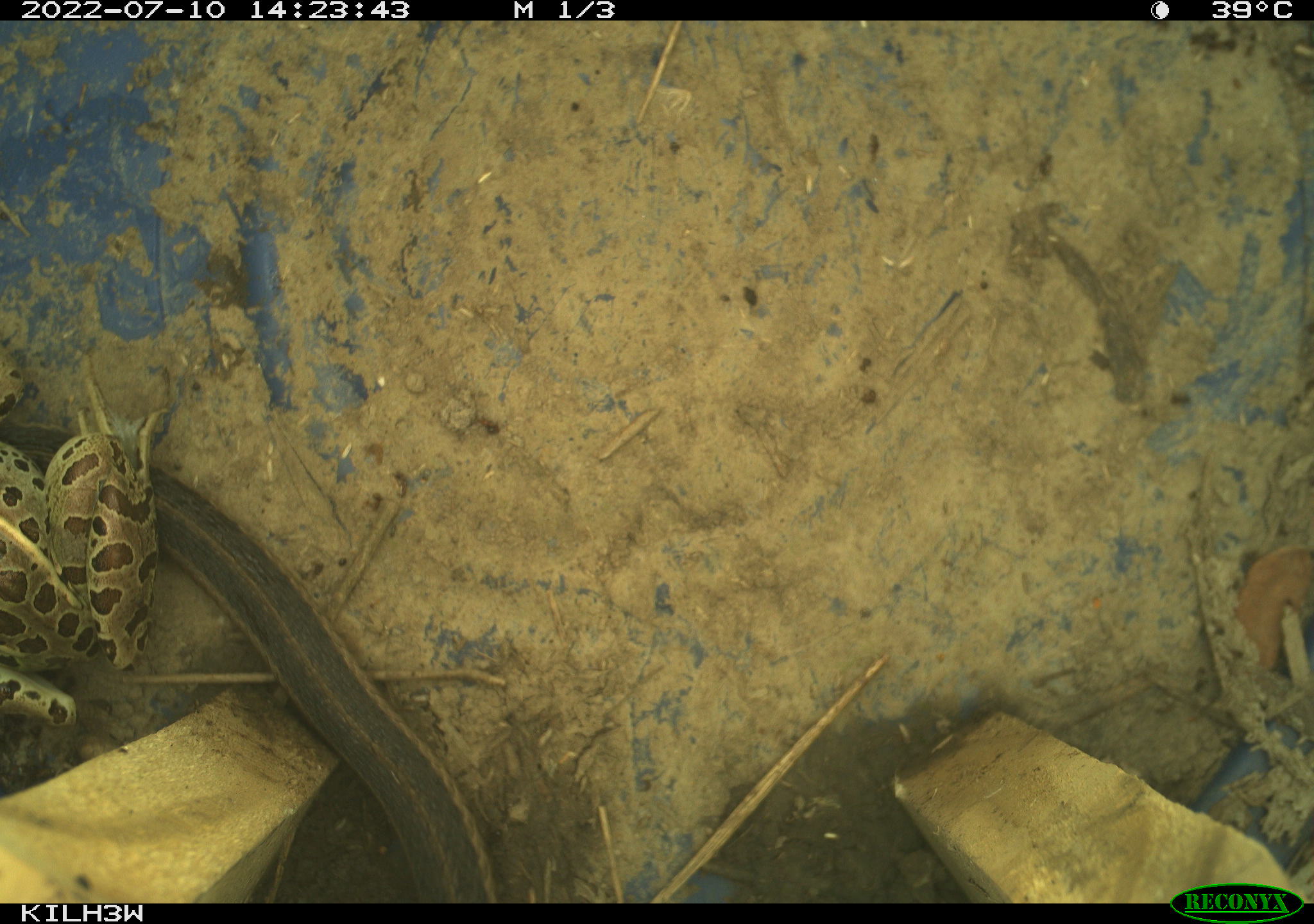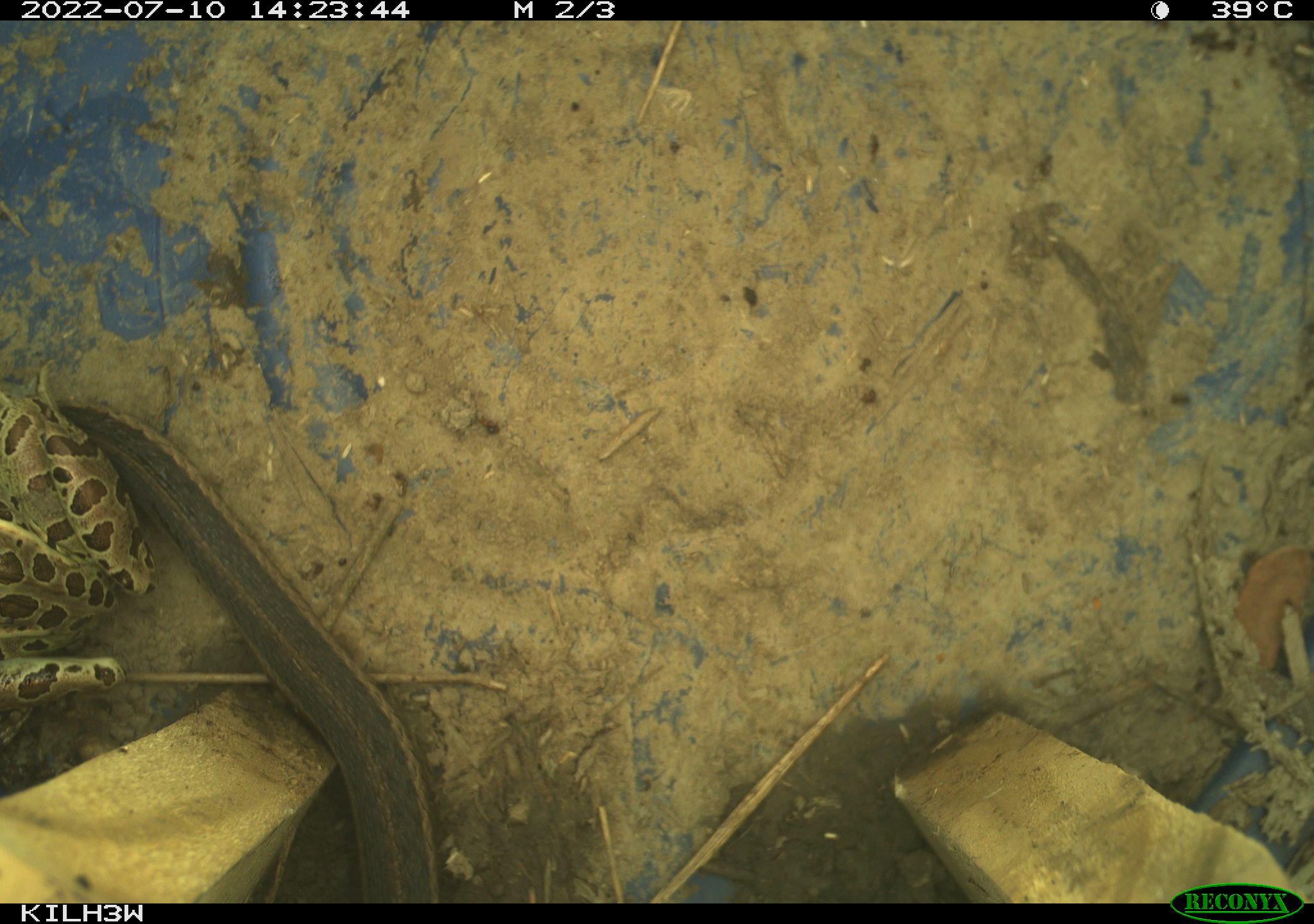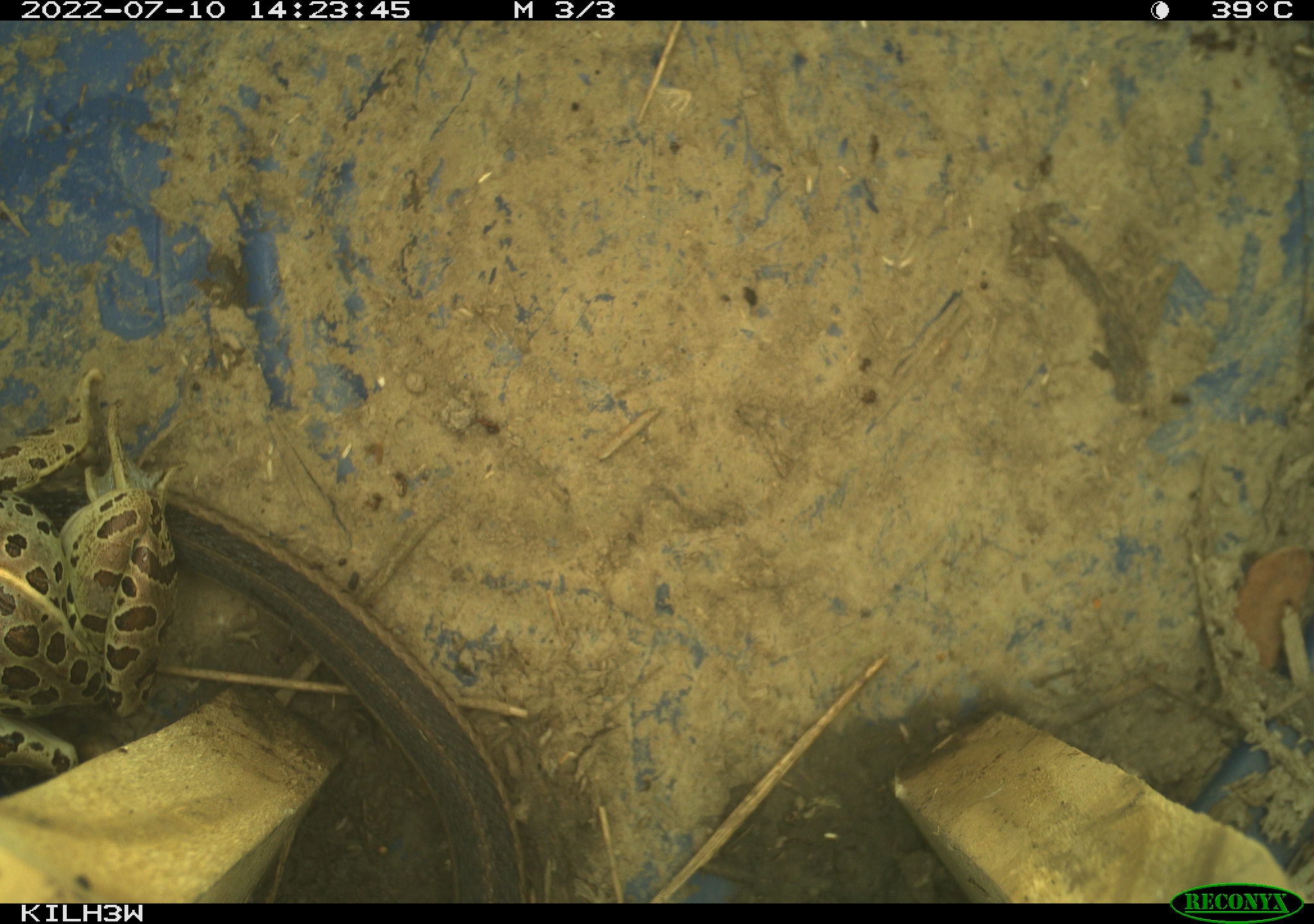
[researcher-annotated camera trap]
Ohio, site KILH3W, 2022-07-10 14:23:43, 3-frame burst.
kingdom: Animalia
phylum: Chordata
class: Reptilia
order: Squamata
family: Colubridae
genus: Thamnophis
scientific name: Thamnophis sirtalis sirtalis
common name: eastern gartersnake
Eastern gartersnake (Thamnophis sirtalis sirtalis).